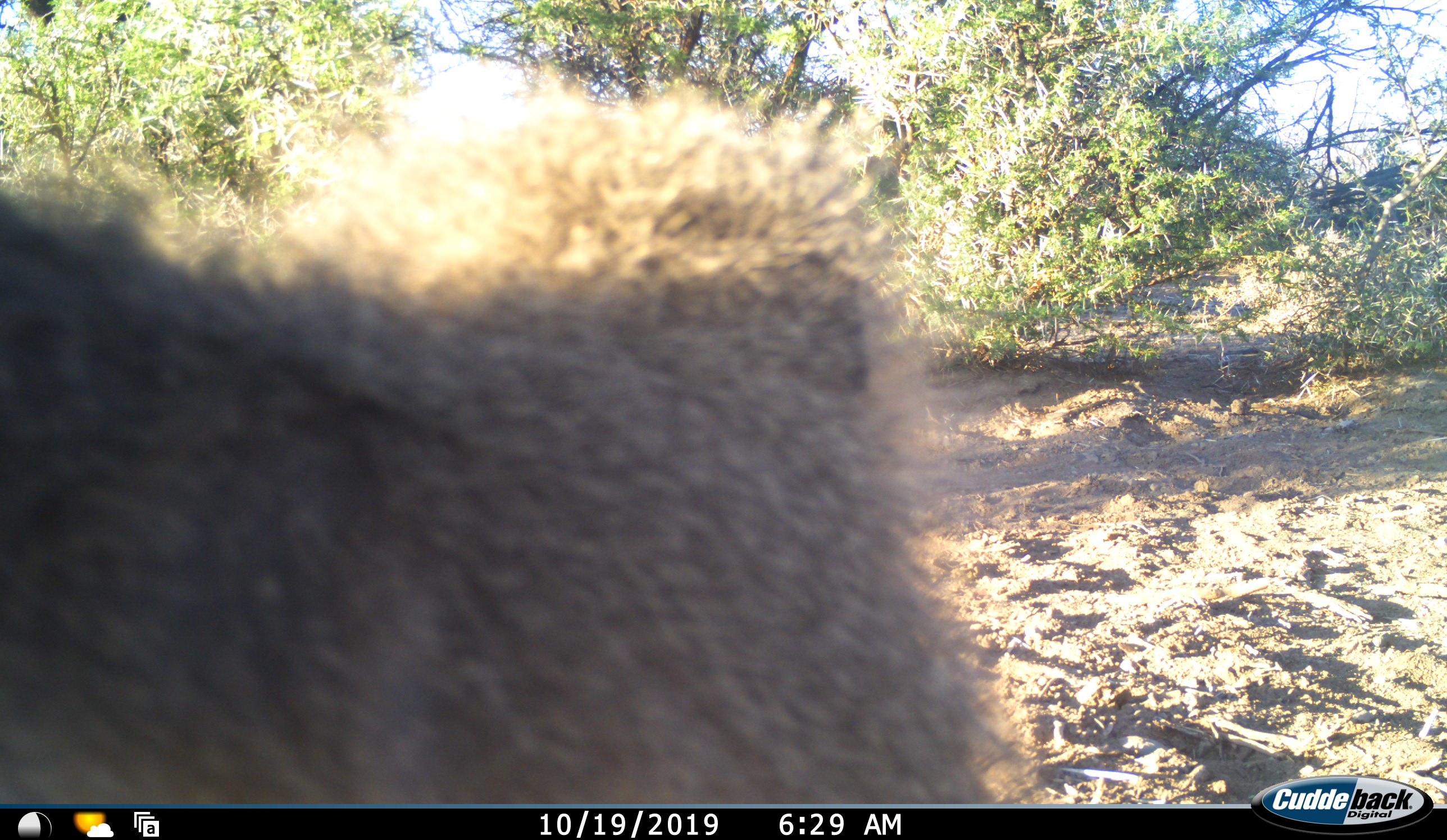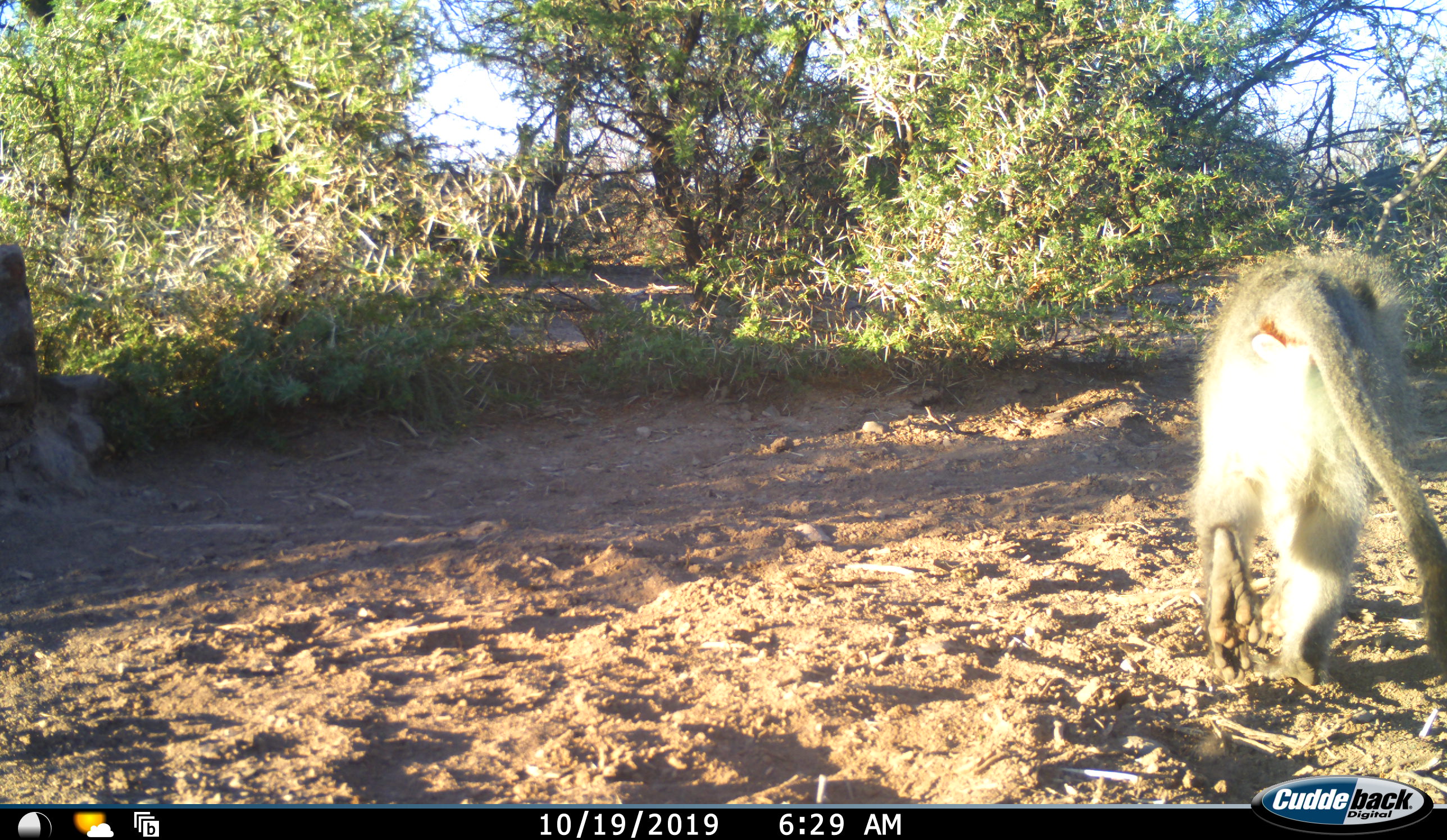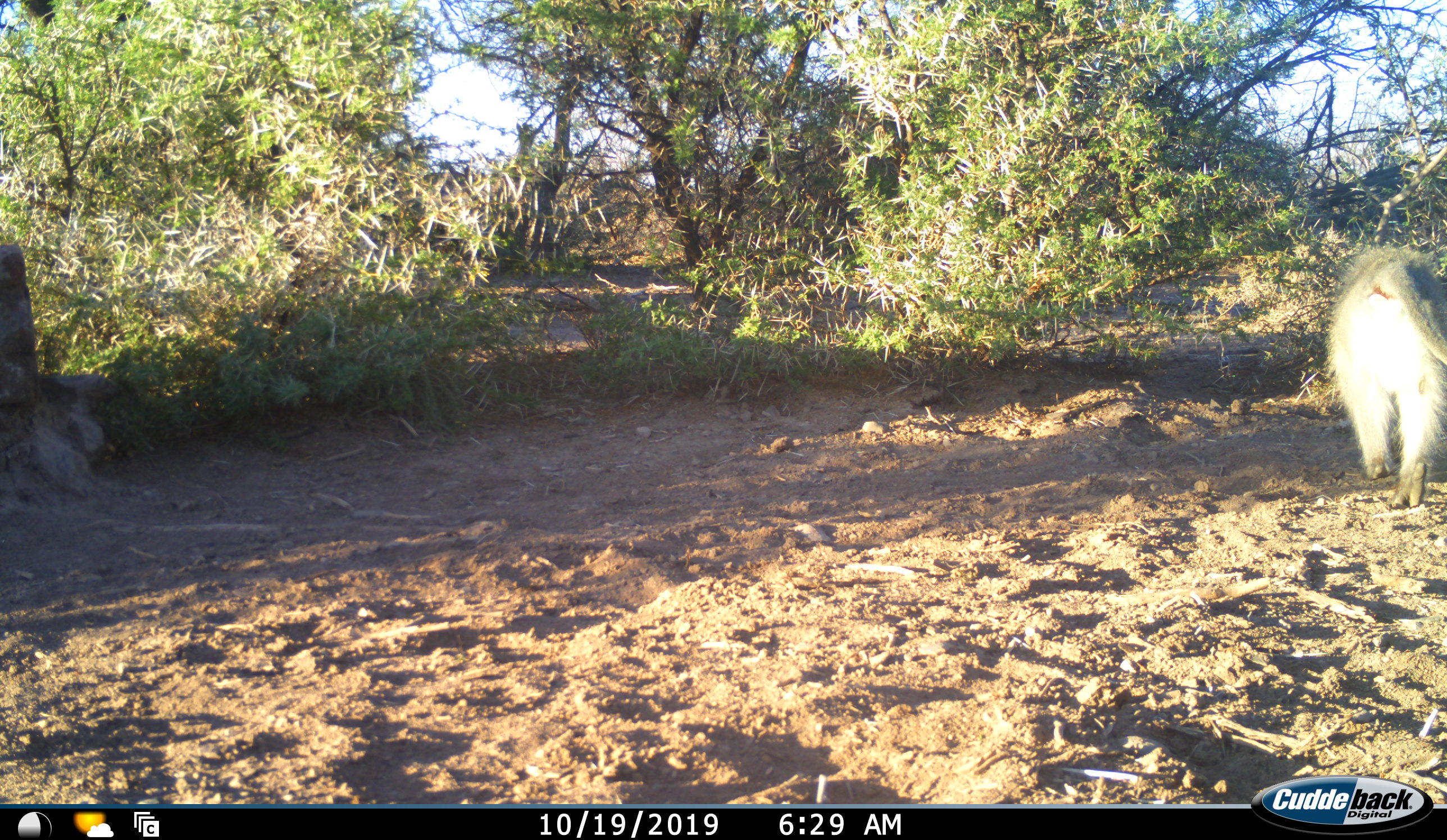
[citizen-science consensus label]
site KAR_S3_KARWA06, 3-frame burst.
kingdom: Animalia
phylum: Chordata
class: Mammalia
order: Primates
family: Cercopithecidae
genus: Chlorocebus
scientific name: Chlorocebus pygerythrus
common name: vervet monkey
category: monkeyvervet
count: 1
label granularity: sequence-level